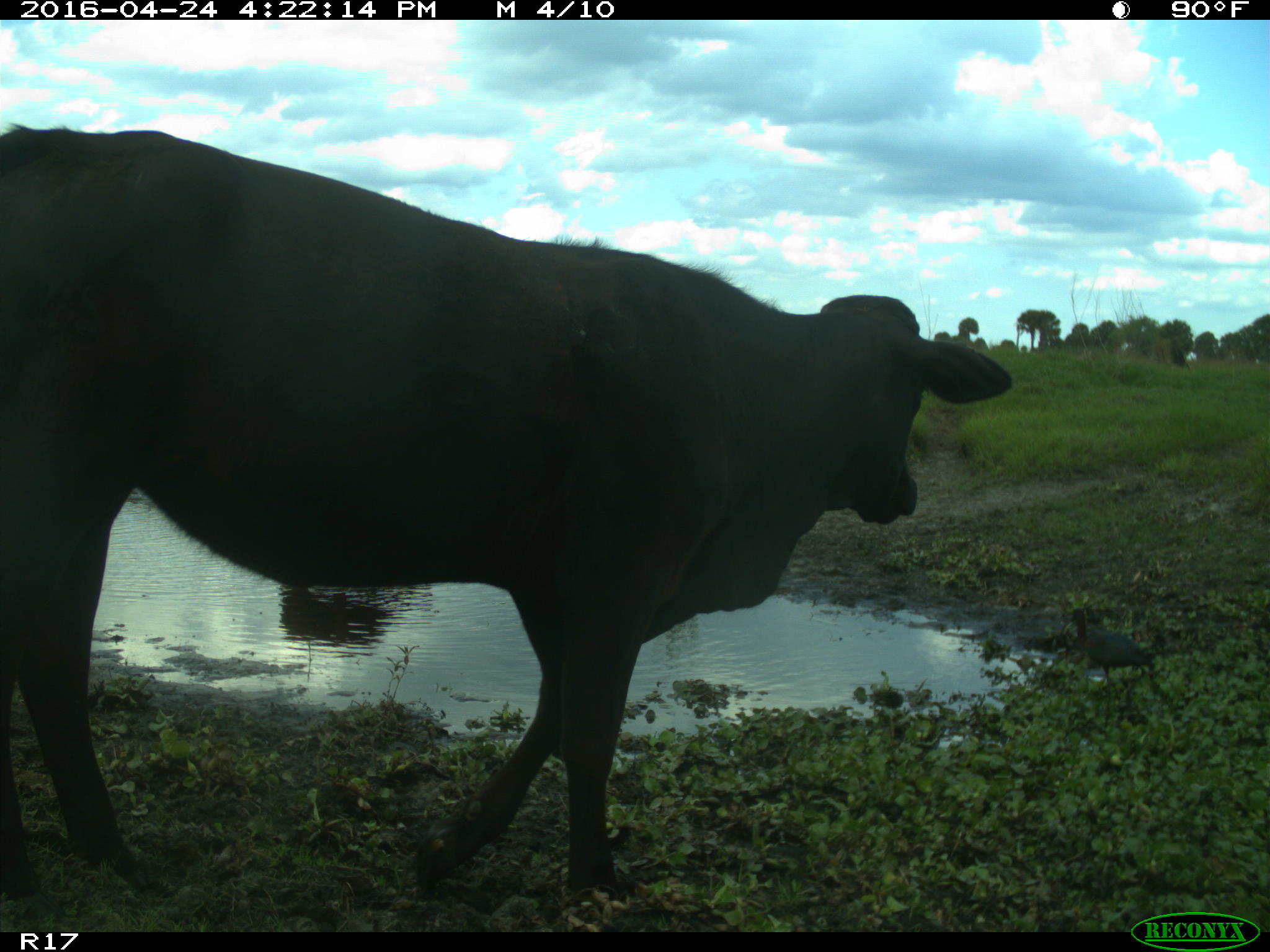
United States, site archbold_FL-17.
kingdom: Animalia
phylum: Chordata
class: Mammalia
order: Artiodactyla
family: Bovidae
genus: Bos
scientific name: Bos taurus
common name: domestic cow